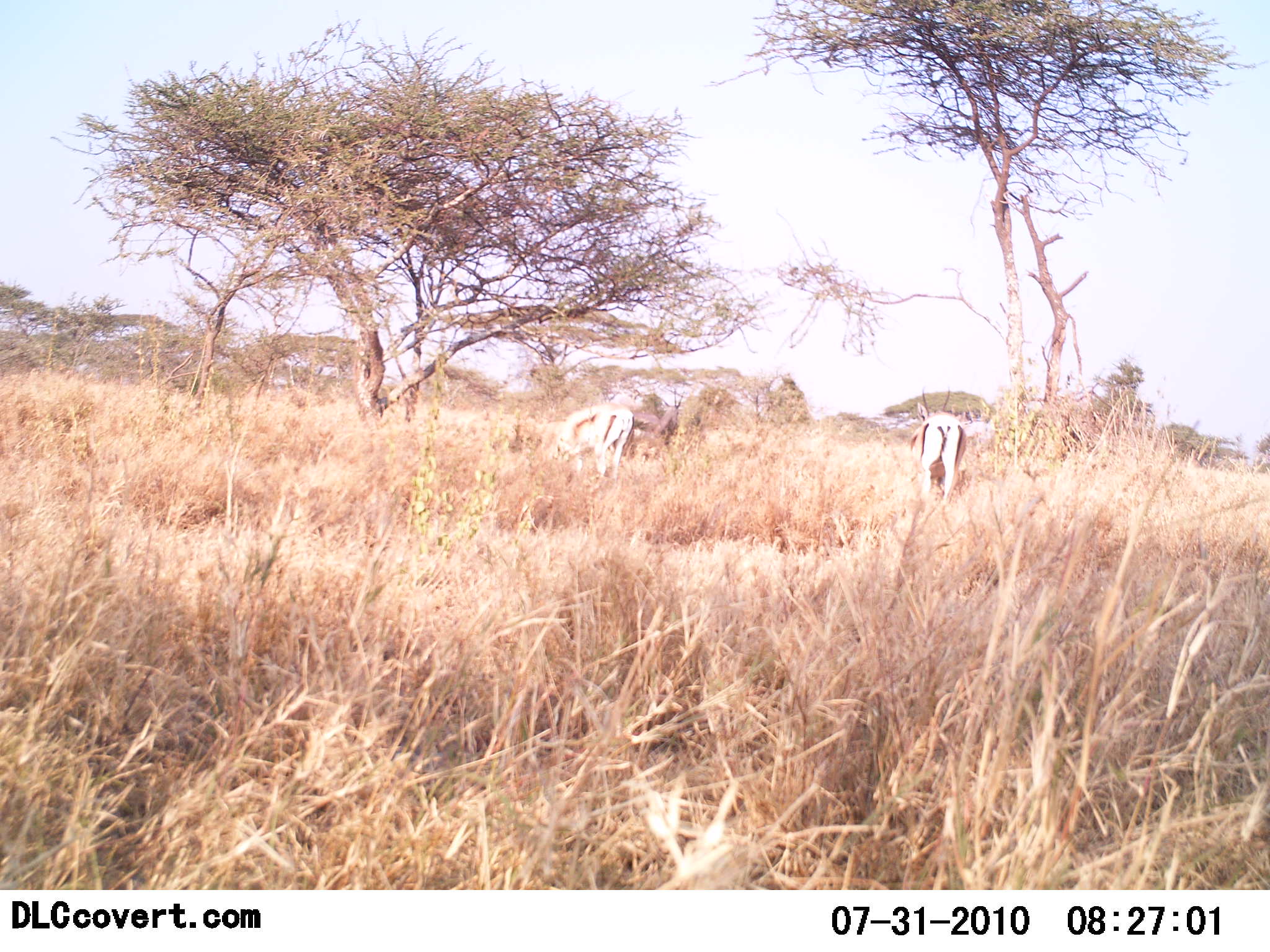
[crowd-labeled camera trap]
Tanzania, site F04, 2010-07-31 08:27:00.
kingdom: Animalia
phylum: Chordata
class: Mammalia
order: Artiodactyla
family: Bovidae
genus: Eudorcas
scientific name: Eudorcas thomsonii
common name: thomson's gazelle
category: gazellethomsons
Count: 3.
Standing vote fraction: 58%.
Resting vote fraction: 0%.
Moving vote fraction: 17%.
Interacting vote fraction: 0%.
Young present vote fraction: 0%.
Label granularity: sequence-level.